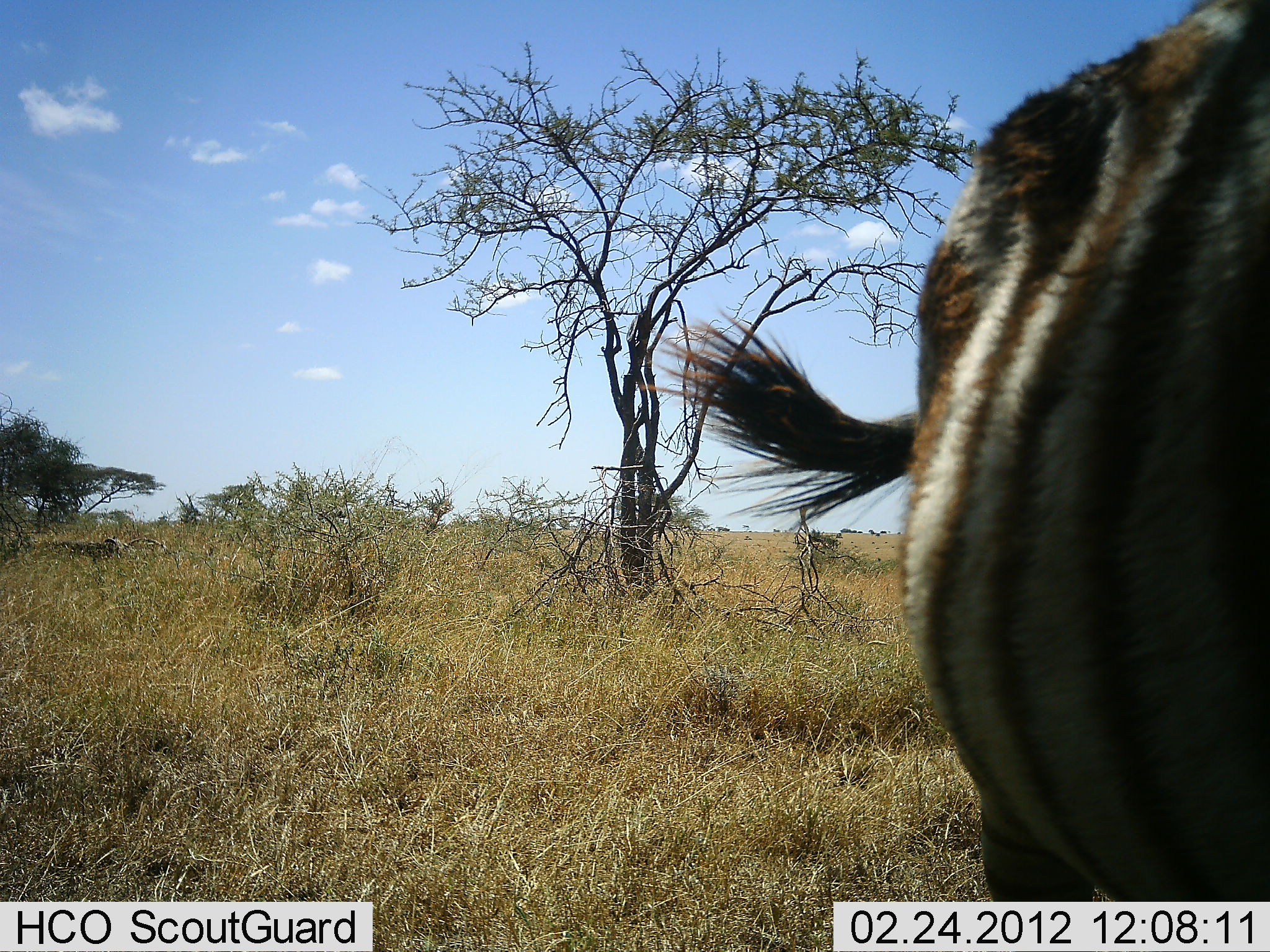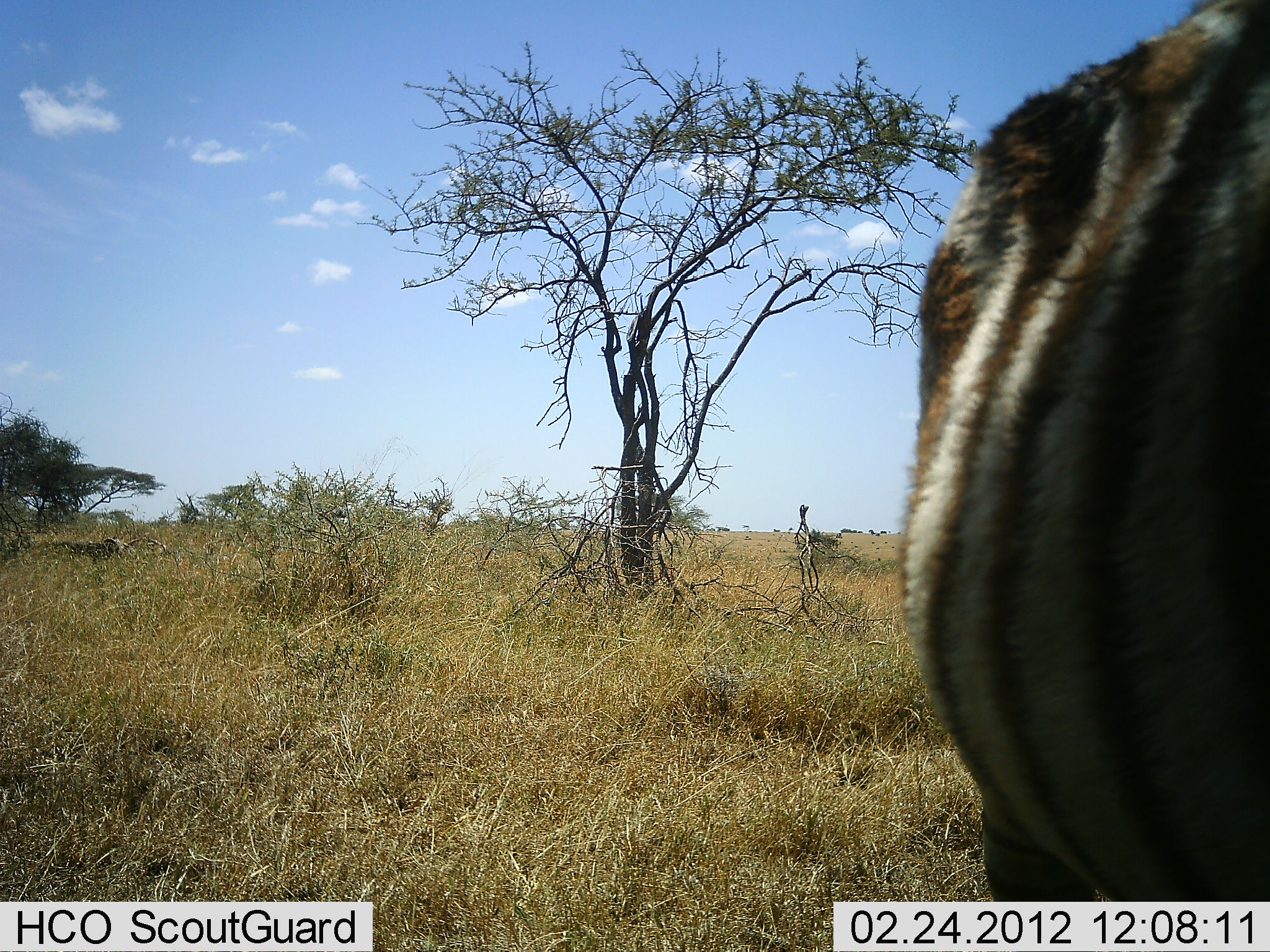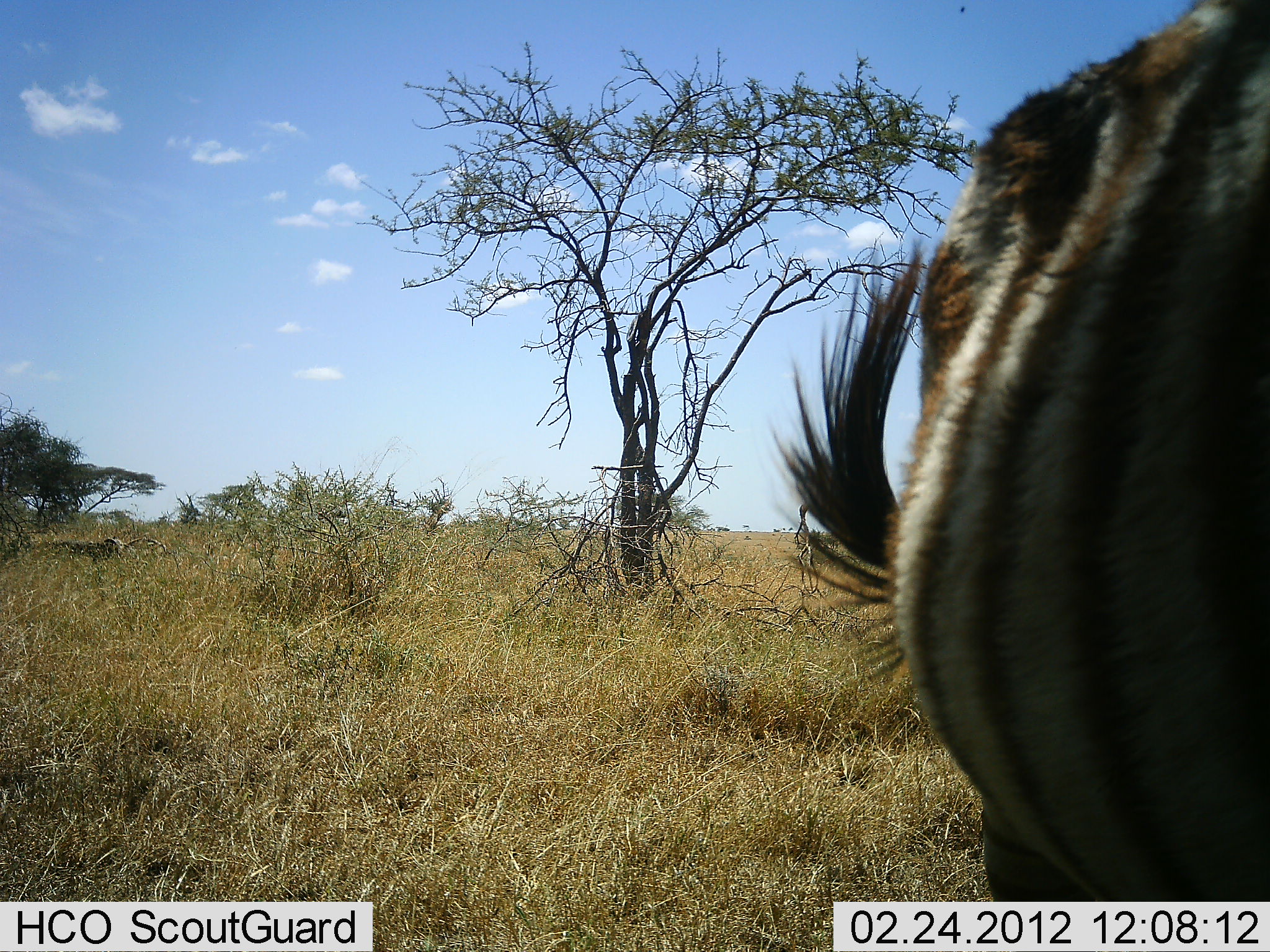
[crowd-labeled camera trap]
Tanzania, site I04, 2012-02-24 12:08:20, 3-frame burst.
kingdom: Animalia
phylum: Chordata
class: Mammalia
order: Perissodactyla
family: Equidae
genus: Equus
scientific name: Equus quagga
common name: plains zebra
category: zebra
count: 1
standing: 95%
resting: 0%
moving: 0%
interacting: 0%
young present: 0%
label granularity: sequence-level